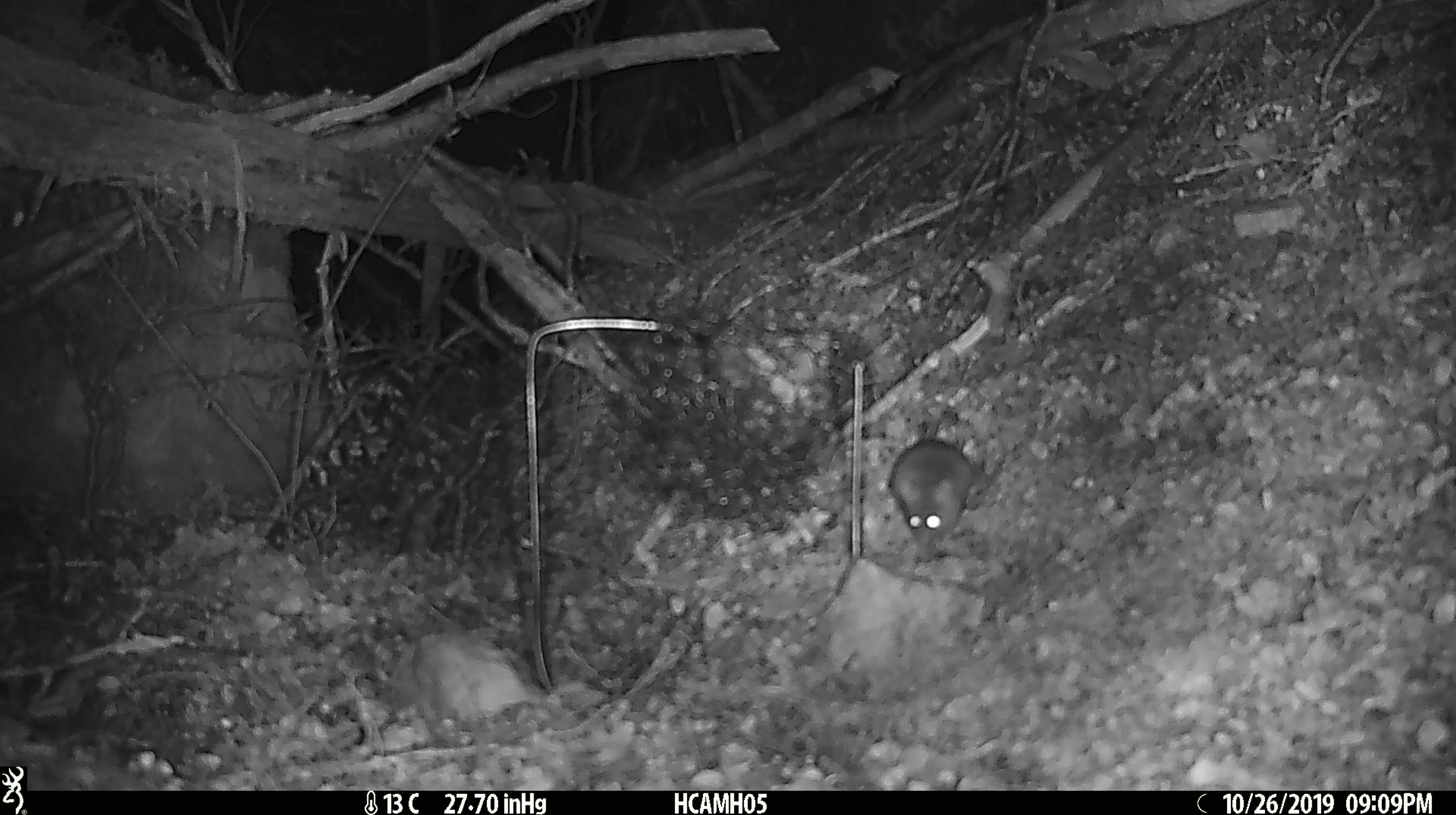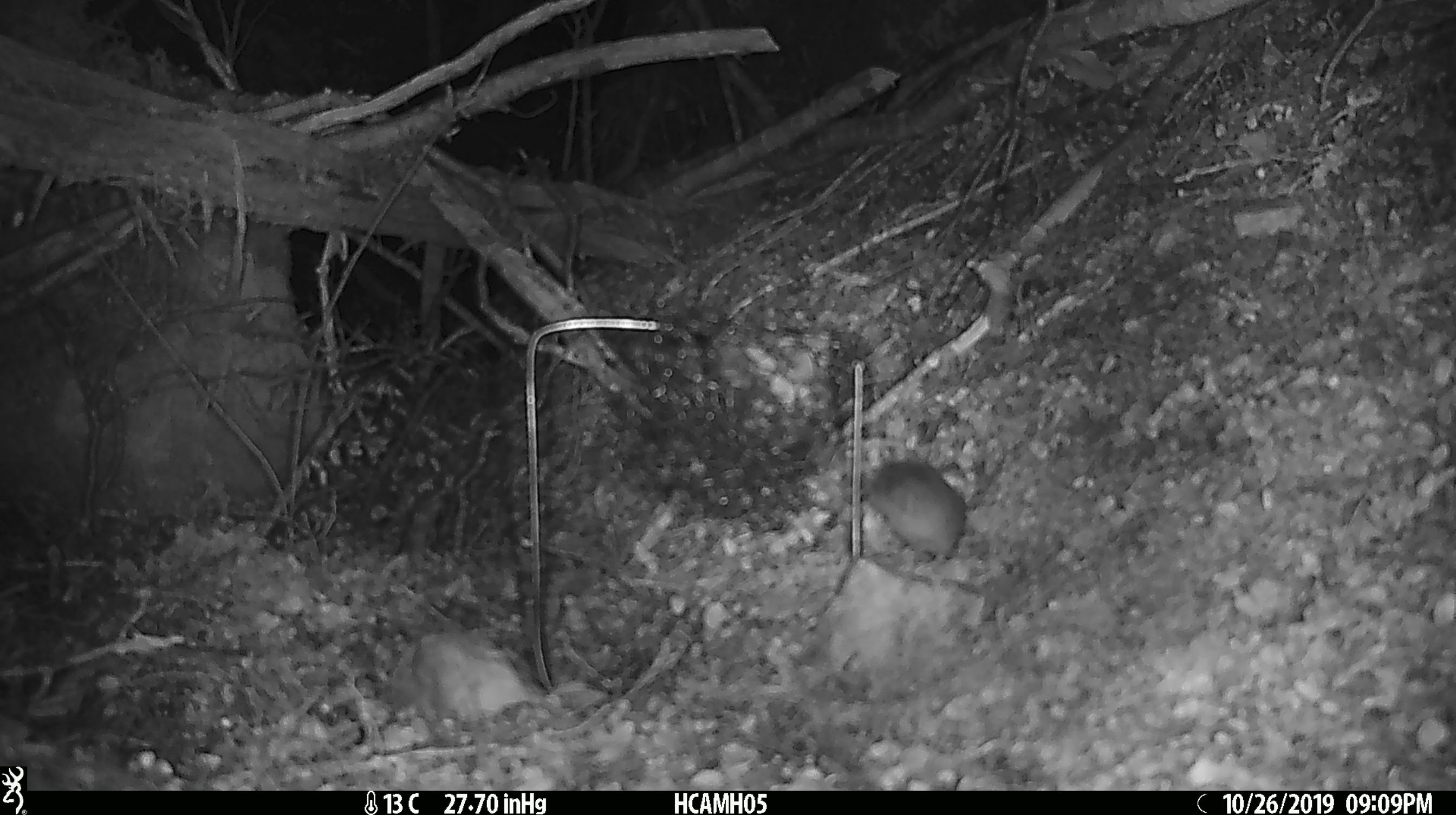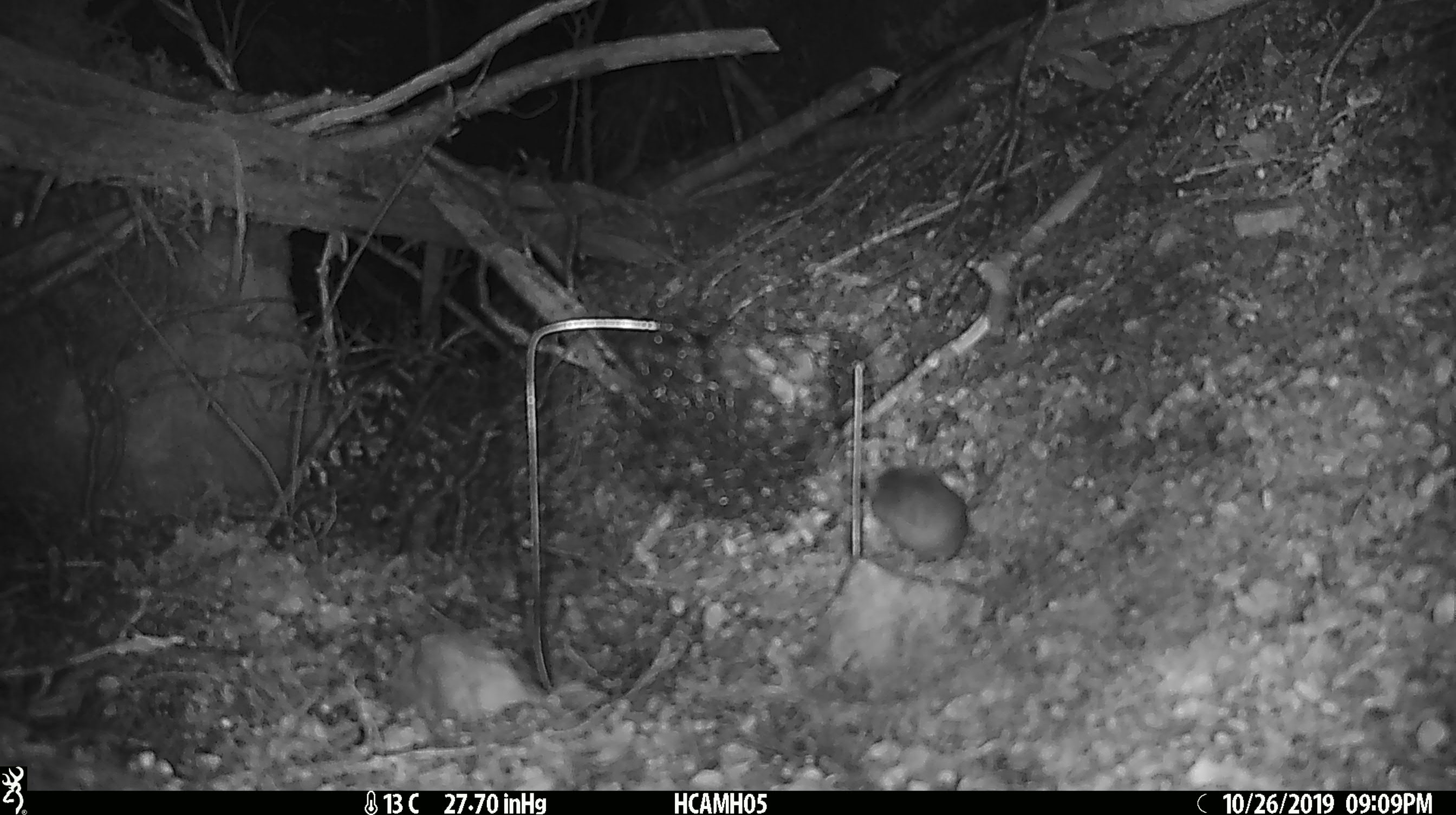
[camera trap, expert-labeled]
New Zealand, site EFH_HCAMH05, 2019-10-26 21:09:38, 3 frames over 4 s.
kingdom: Animalia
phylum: Chordata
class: Mammalia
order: Rodentia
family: Muridae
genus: Mus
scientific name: Mus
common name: mouse